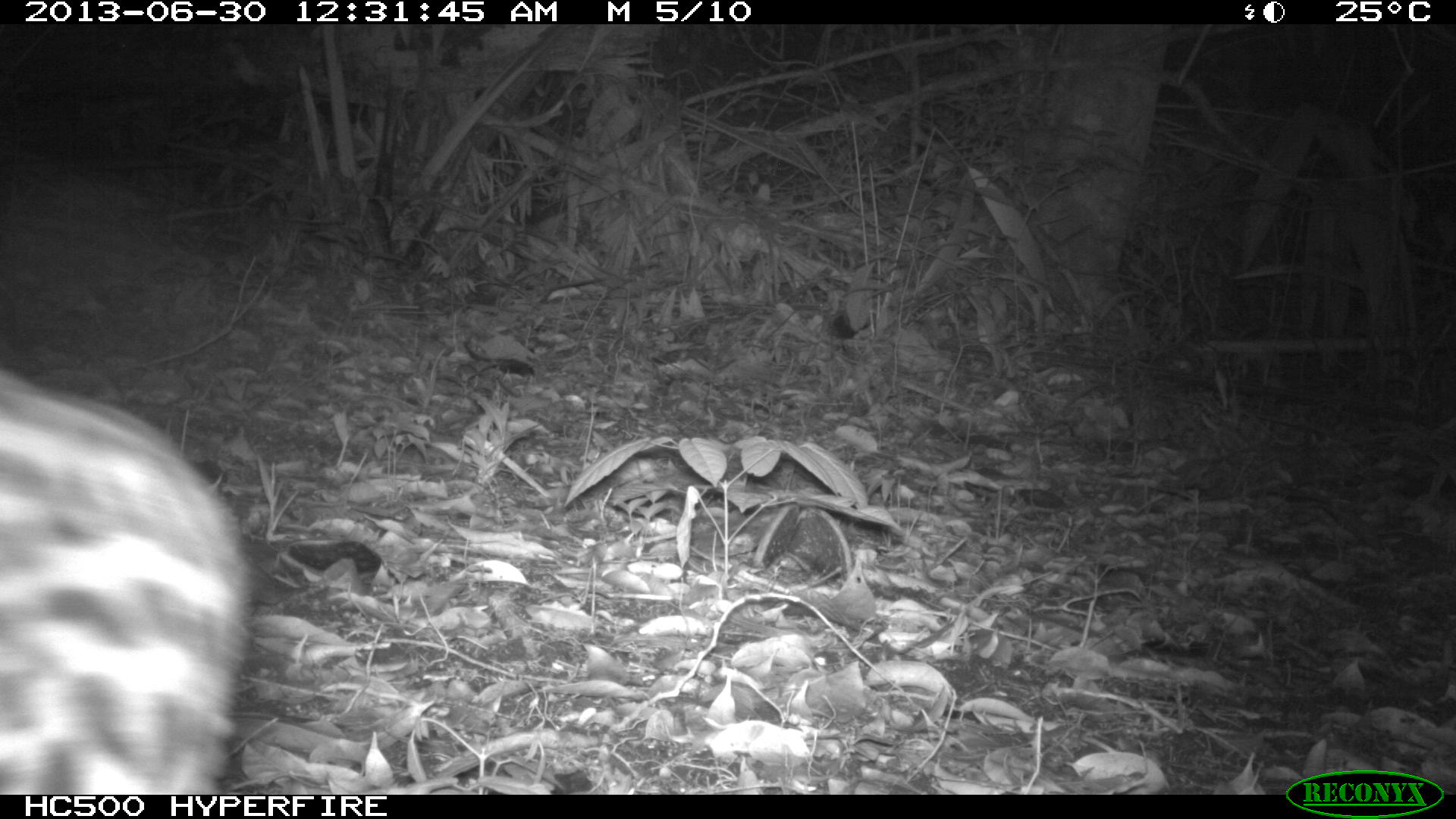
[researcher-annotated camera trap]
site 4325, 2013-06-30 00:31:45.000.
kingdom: Animalia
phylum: Chordata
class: Mammalia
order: Carnivora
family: Felidae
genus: Leopardus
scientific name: Leopardus wiedii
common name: margay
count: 1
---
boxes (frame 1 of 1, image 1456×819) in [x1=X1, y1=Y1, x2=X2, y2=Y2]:
leopardus wiedii: [x1=1, y1=366, x2=245, y2=794]